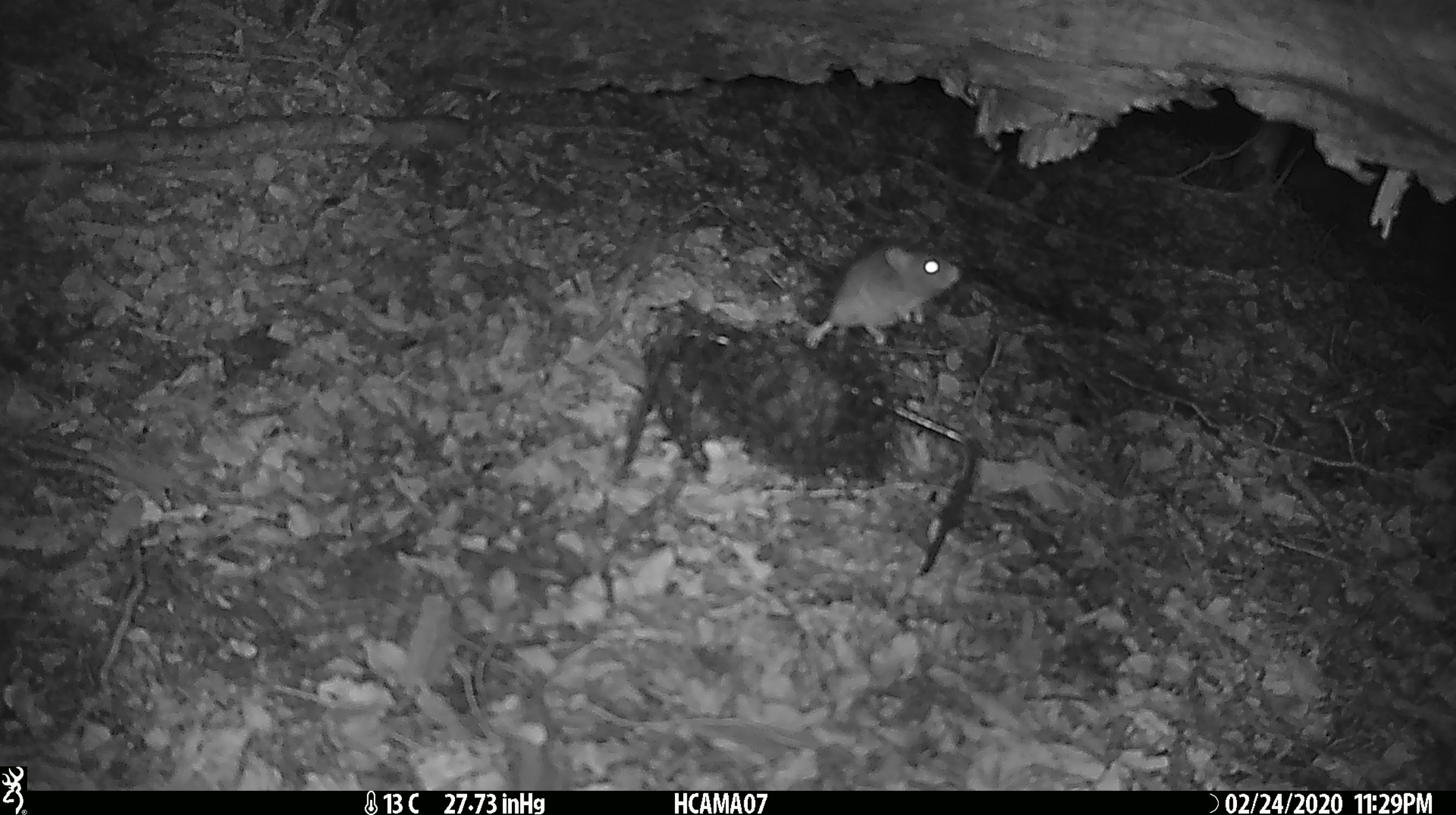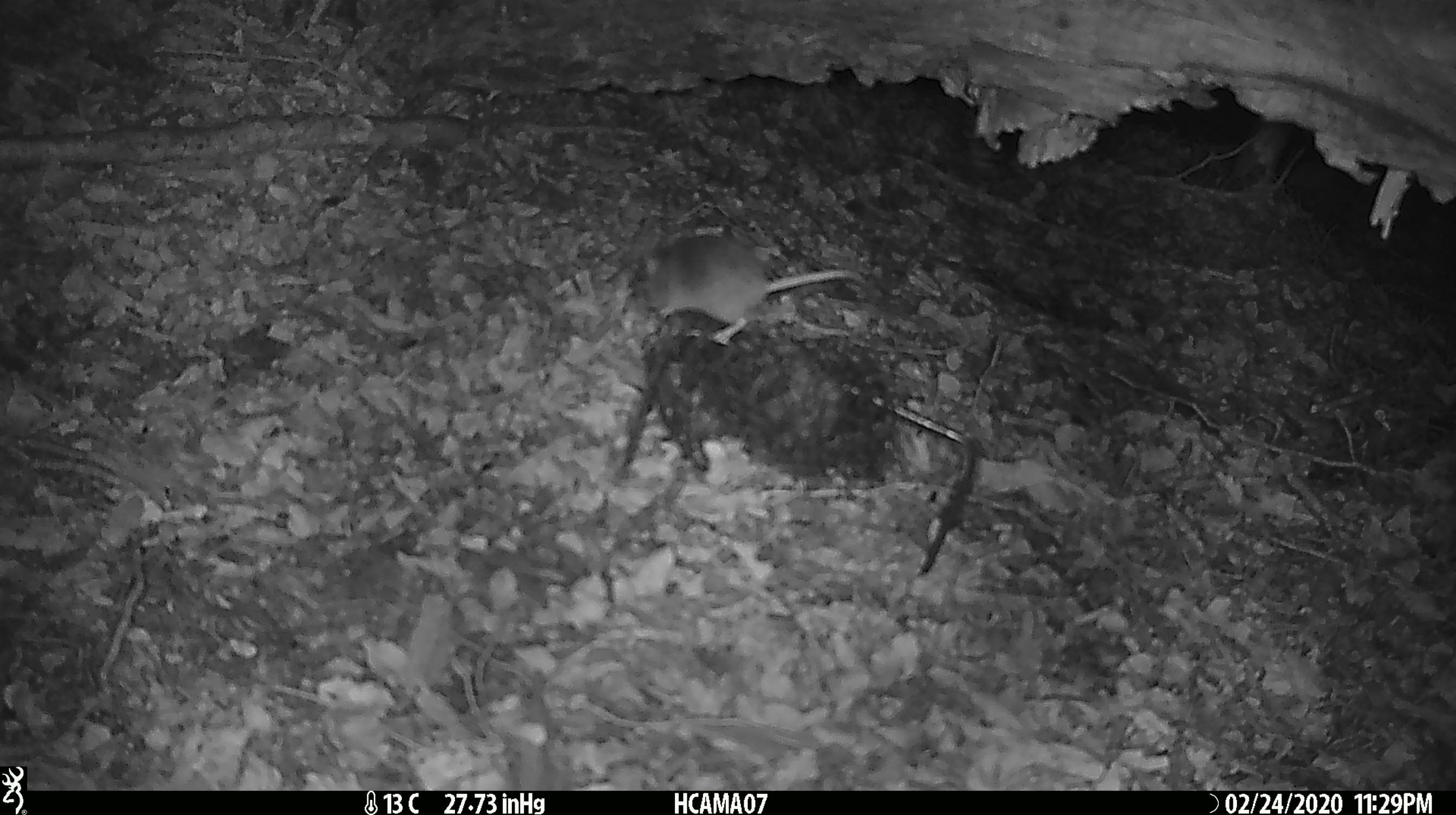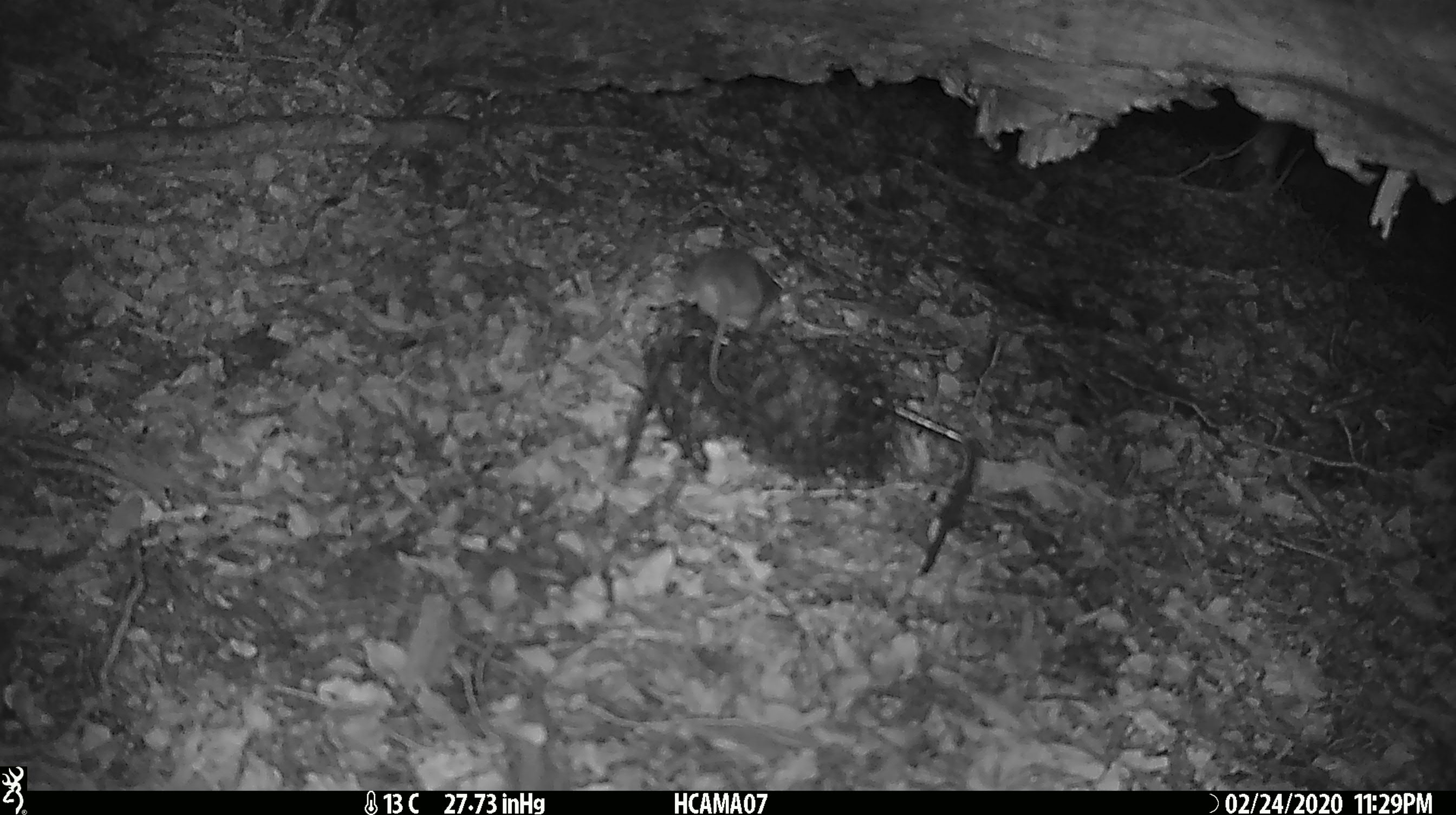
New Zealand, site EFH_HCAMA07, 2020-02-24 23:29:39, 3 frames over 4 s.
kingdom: Animalia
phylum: Chordata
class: Mammalia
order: Rodentia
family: Muridae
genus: Mus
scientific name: Mus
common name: mouse